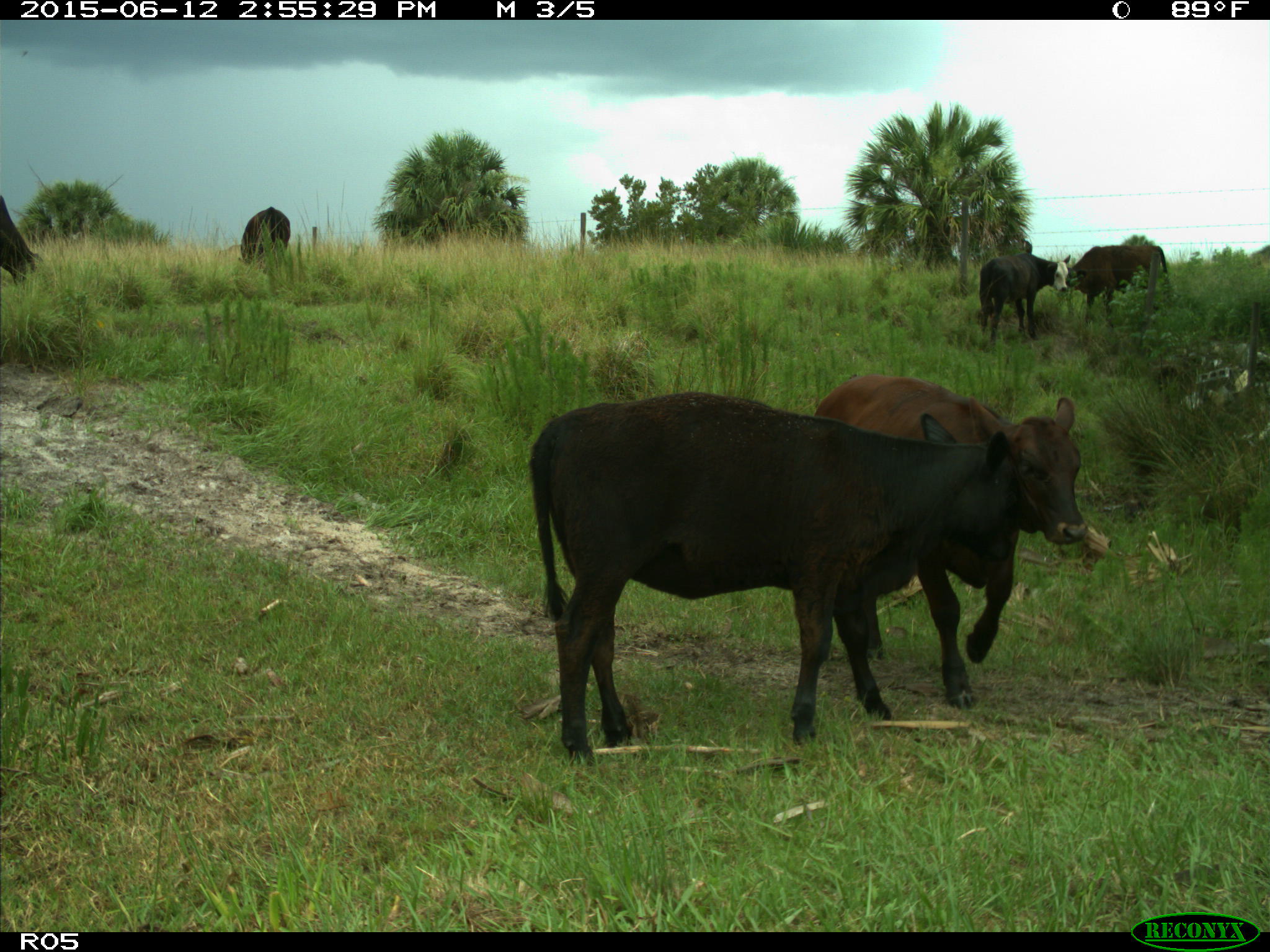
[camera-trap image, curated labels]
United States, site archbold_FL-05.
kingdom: Animalia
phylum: Chordata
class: Mammalia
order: Artiodactyla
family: Bovidae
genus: Bos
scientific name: Bos taurus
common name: domestic cow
Bos taurus (domestic cow).